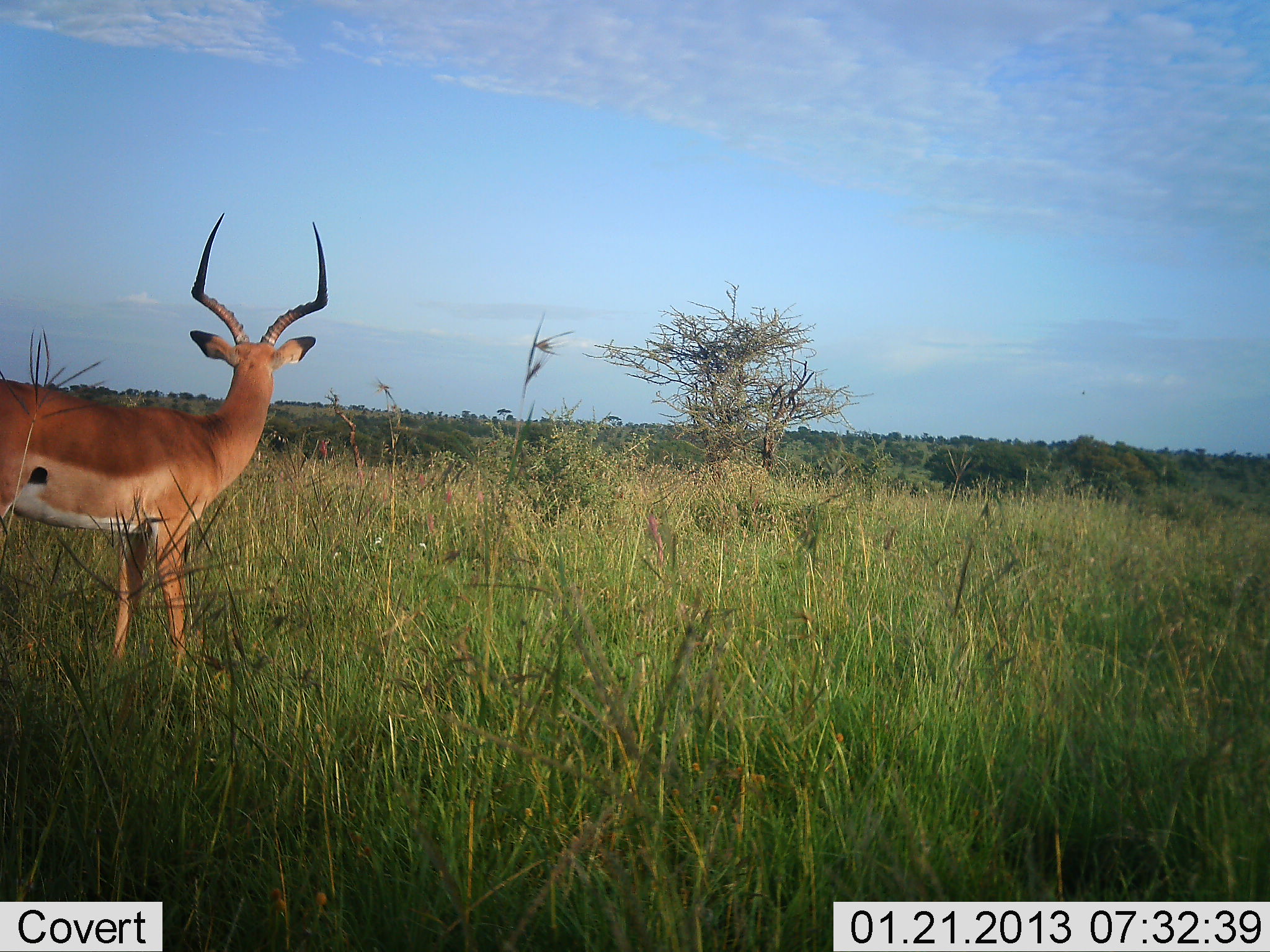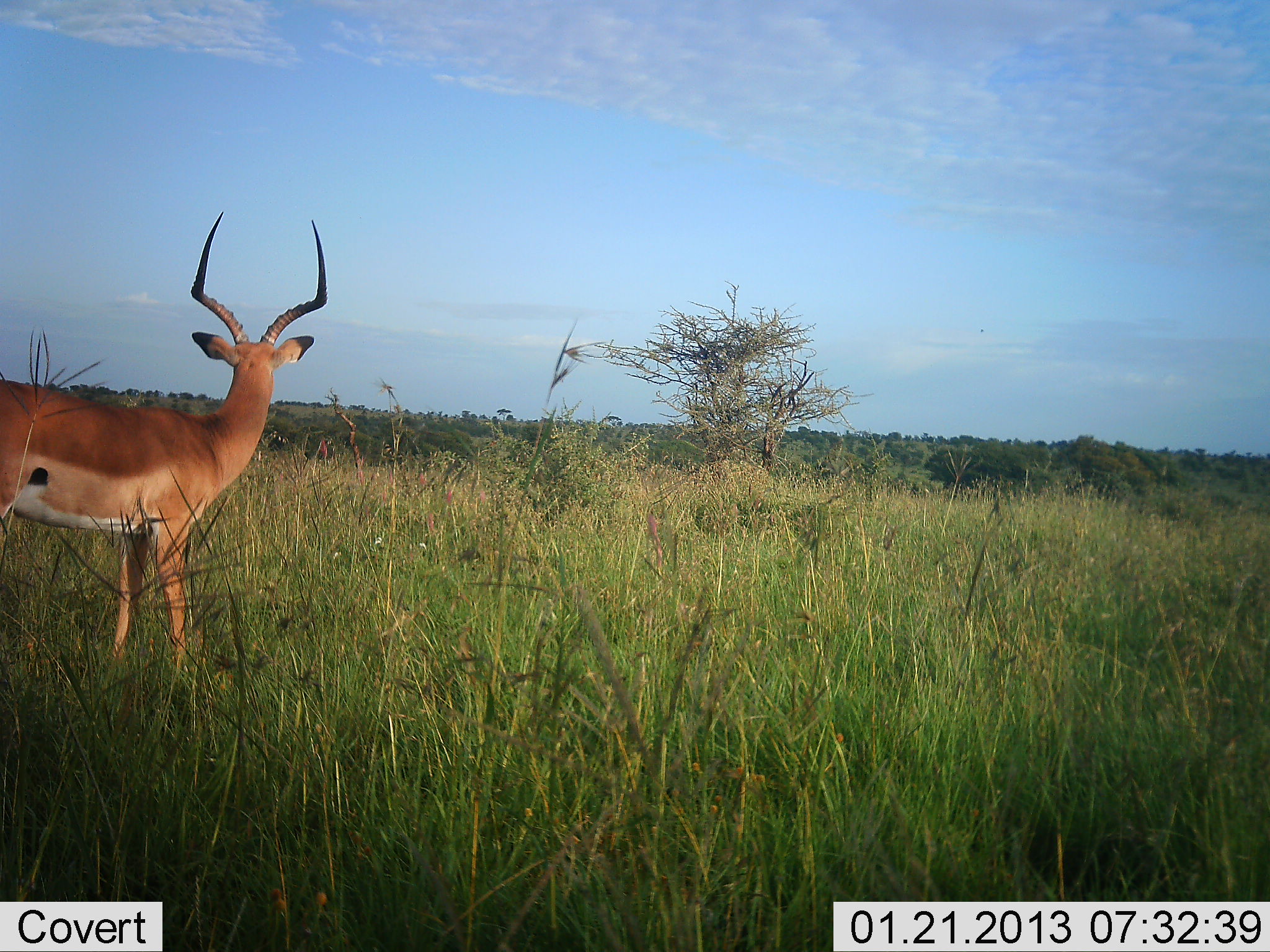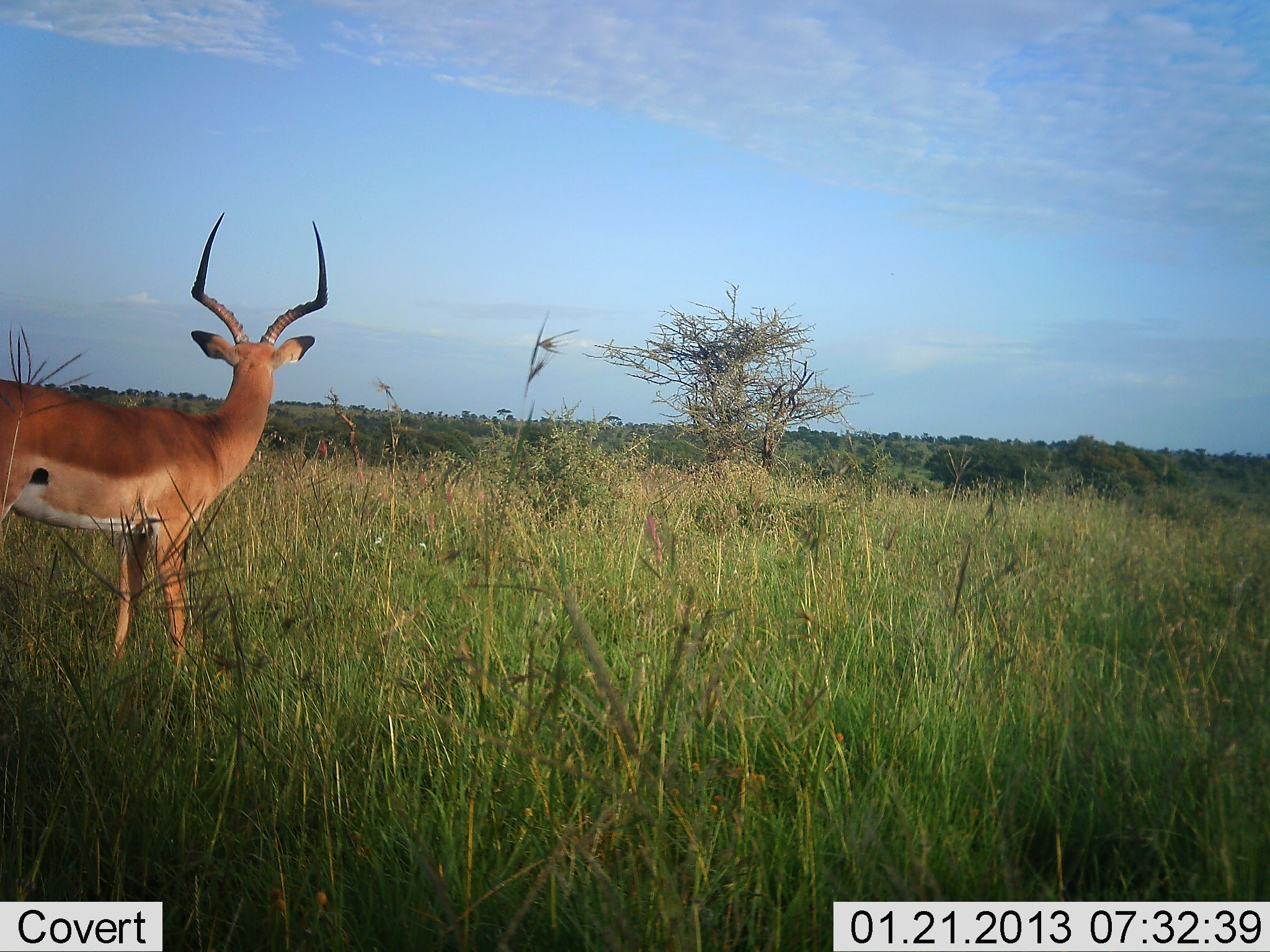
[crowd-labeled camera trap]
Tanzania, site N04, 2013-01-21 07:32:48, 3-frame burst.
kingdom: Animalia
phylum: Chordata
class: Mammalia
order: Artiodactyla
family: Bovidae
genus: Aepyceros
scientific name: Aepyceros melampus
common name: impala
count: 1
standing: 100%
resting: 0%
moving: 0%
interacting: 0%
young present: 0%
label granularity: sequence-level